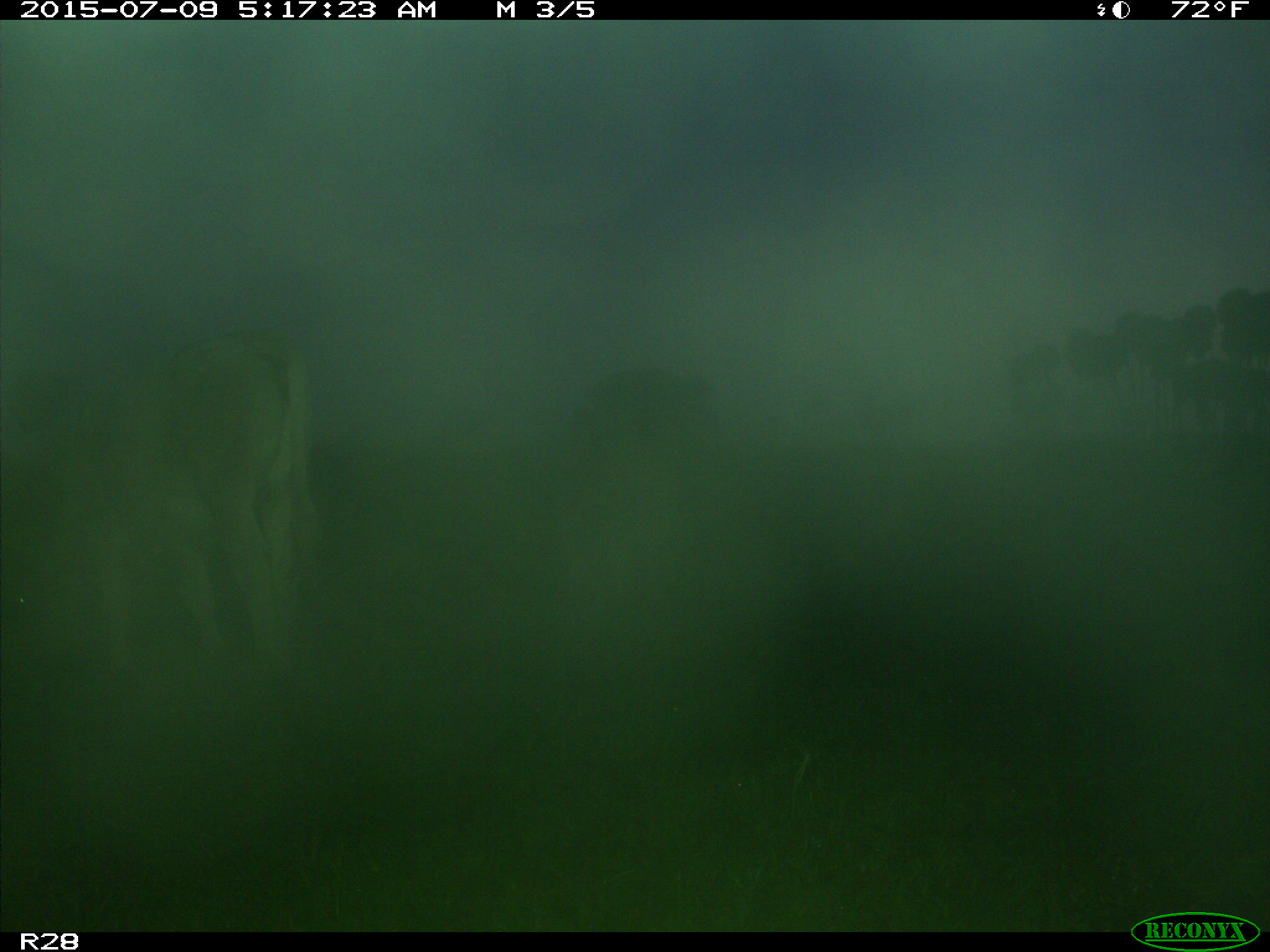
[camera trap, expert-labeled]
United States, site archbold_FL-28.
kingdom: Animalia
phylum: Chordata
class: Mammalia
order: Artiodactyla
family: Bovidae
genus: Bos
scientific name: Bos taurus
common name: domestic cow